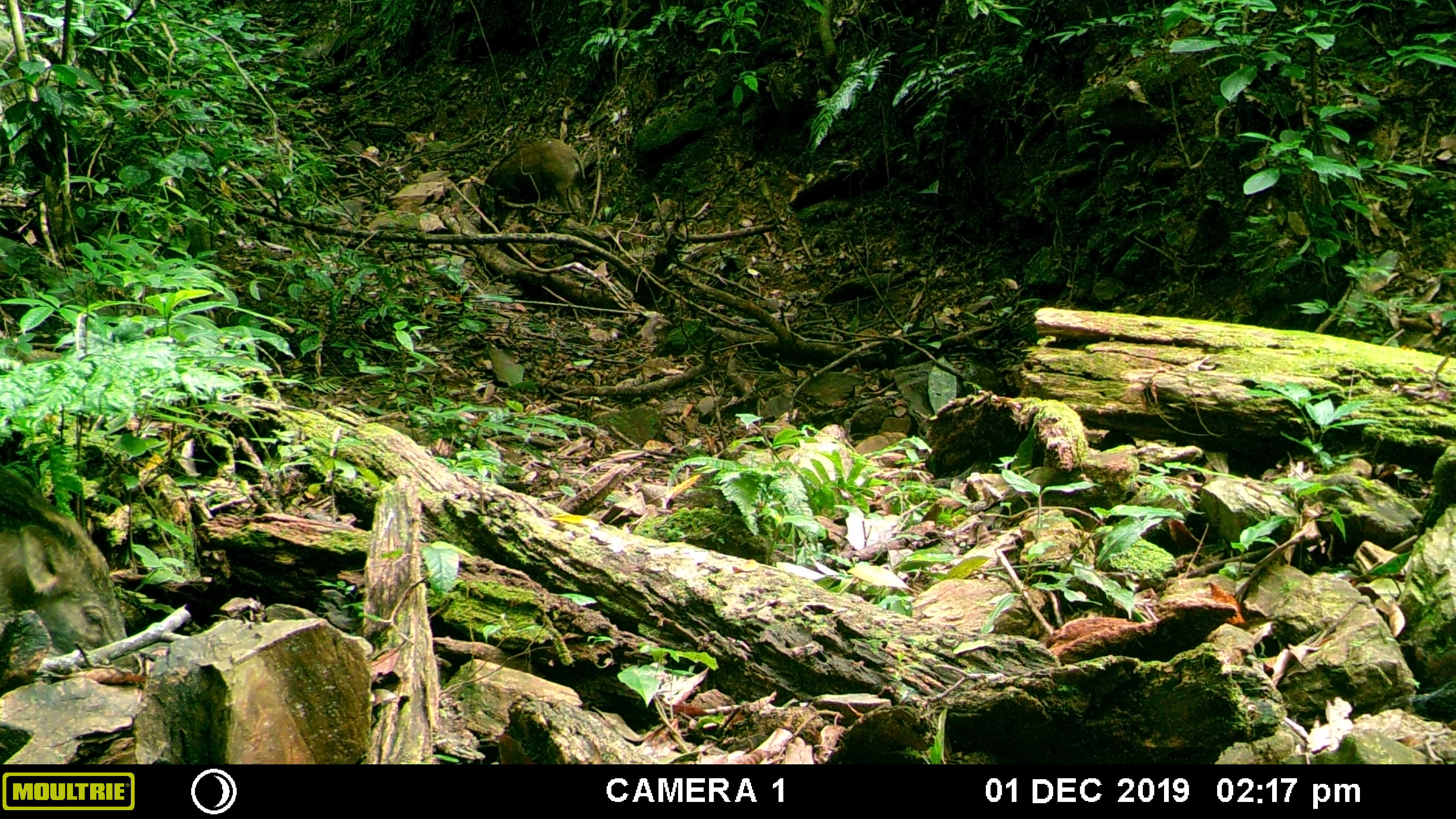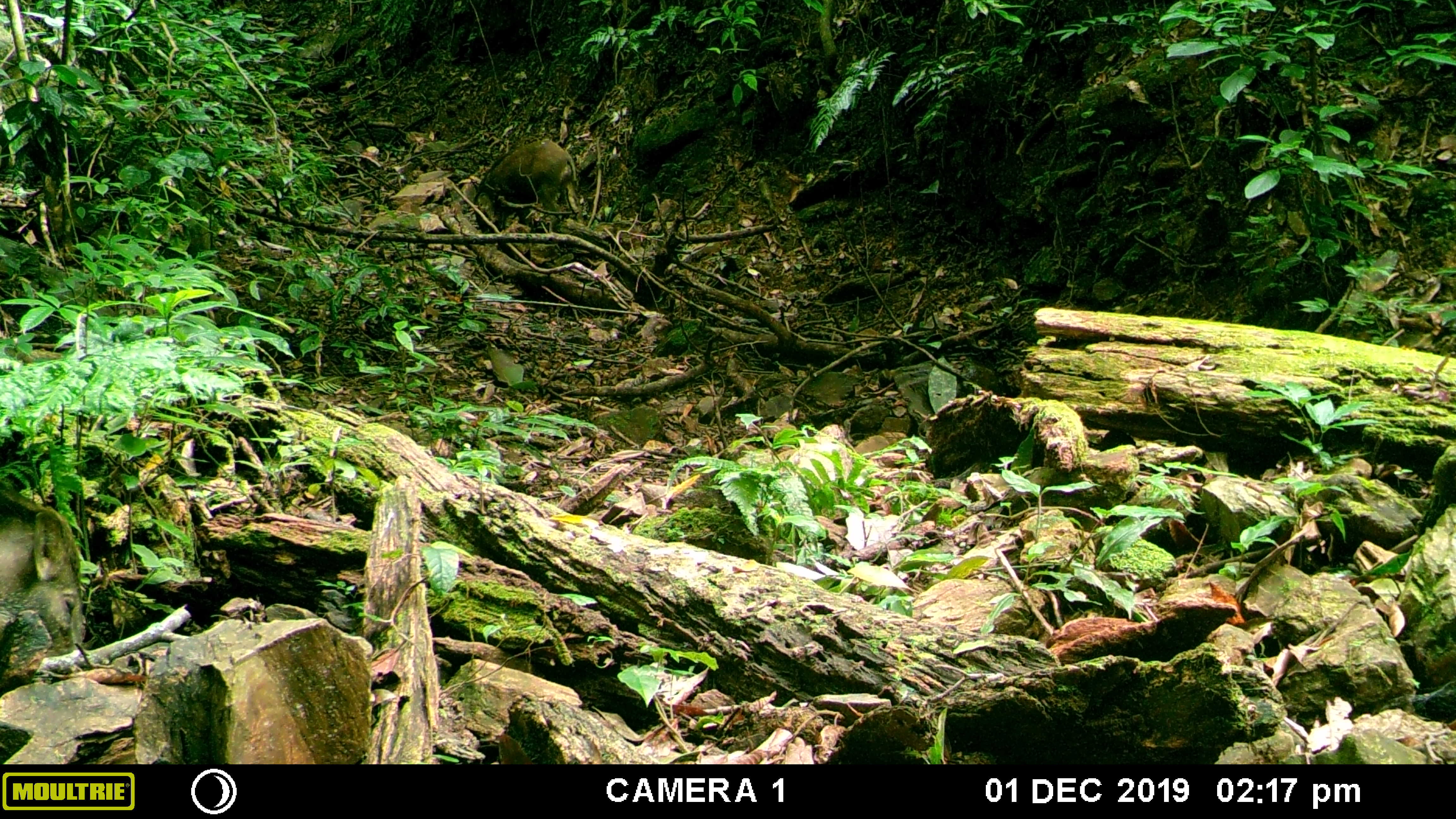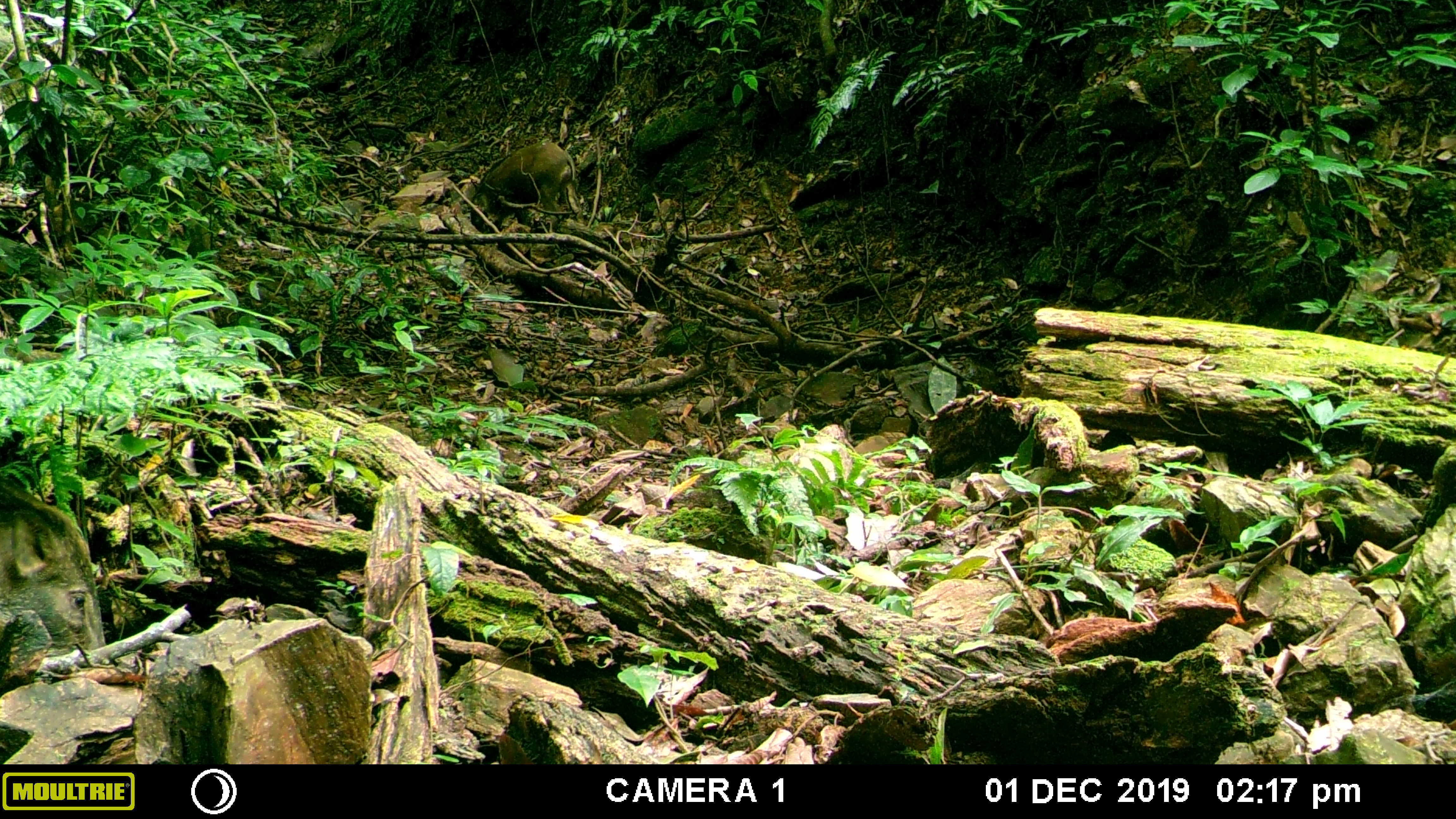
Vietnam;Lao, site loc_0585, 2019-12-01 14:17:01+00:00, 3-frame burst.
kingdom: Animalia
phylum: Chordata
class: Mammalia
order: Artiodactyla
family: Suidae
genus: Sus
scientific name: Sus scrofa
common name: eurasian wild pig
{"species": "eurasian wild pig (Sus scrofa)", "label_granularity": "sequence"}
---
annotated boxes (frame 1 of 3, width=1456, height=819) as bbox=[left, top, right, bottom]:
eurasian wild pig: bbox=[0, 464, 128, 657]; bbox=[475, 138, 588, 233]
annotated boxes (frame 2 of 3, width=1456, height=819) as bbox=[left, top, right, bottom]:
eurasian wild pig: bbox=[0, 486, 85, 660]; bbox=[473, 138, 586, 233]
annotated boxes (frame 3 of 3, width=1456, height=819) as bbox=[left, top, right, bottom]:
eurasian wild pig: bbox=[0, 480, 106, 661]; bbox=[470, 141, 586, 233]